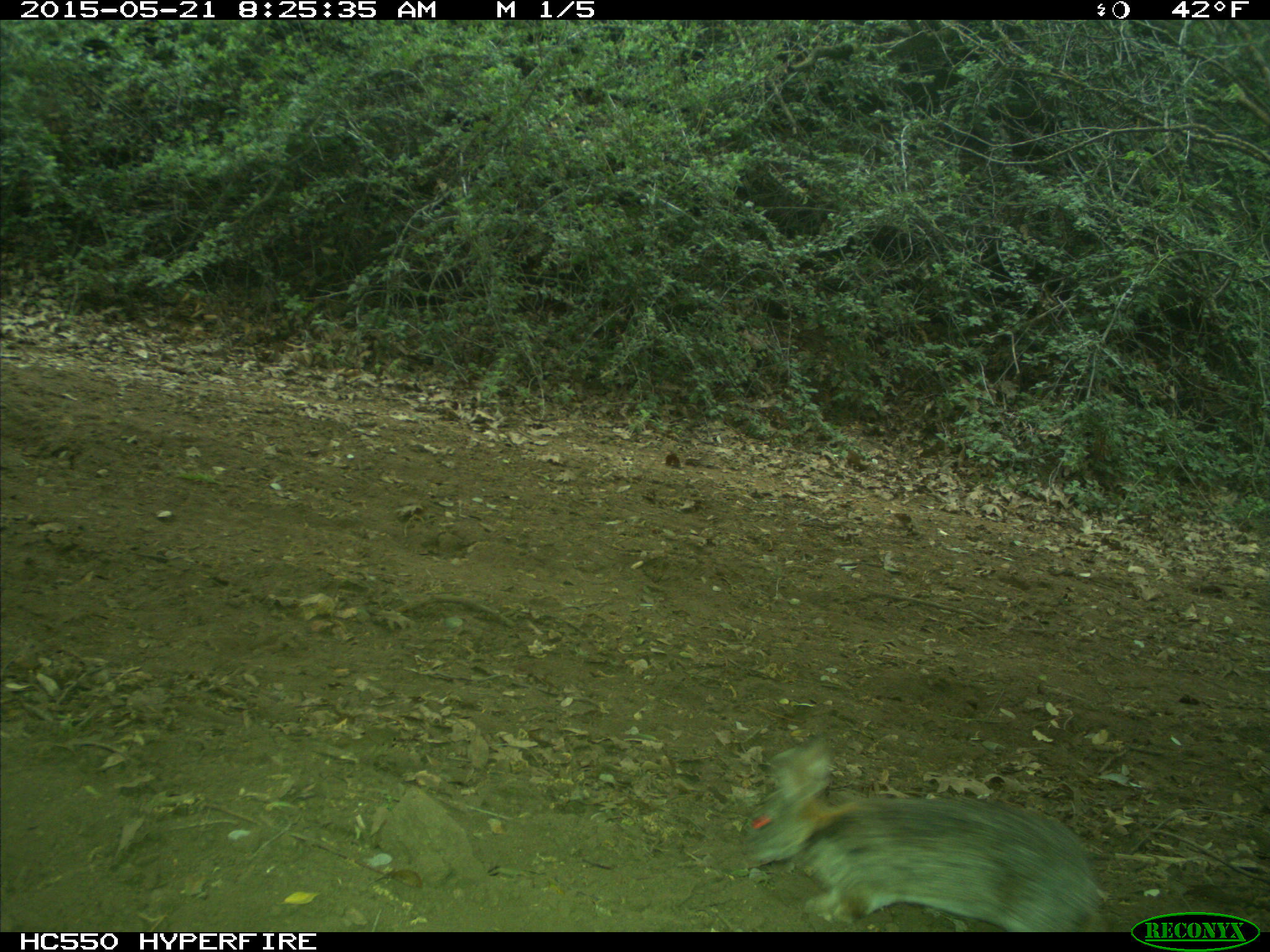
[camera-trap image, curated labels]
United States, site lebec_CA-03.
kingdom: Animalia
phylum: Chordata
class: Mammalia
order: Lagomorpha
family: Leporidae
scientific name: Leporidae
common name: rabbits and hares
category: unidentified rabbit